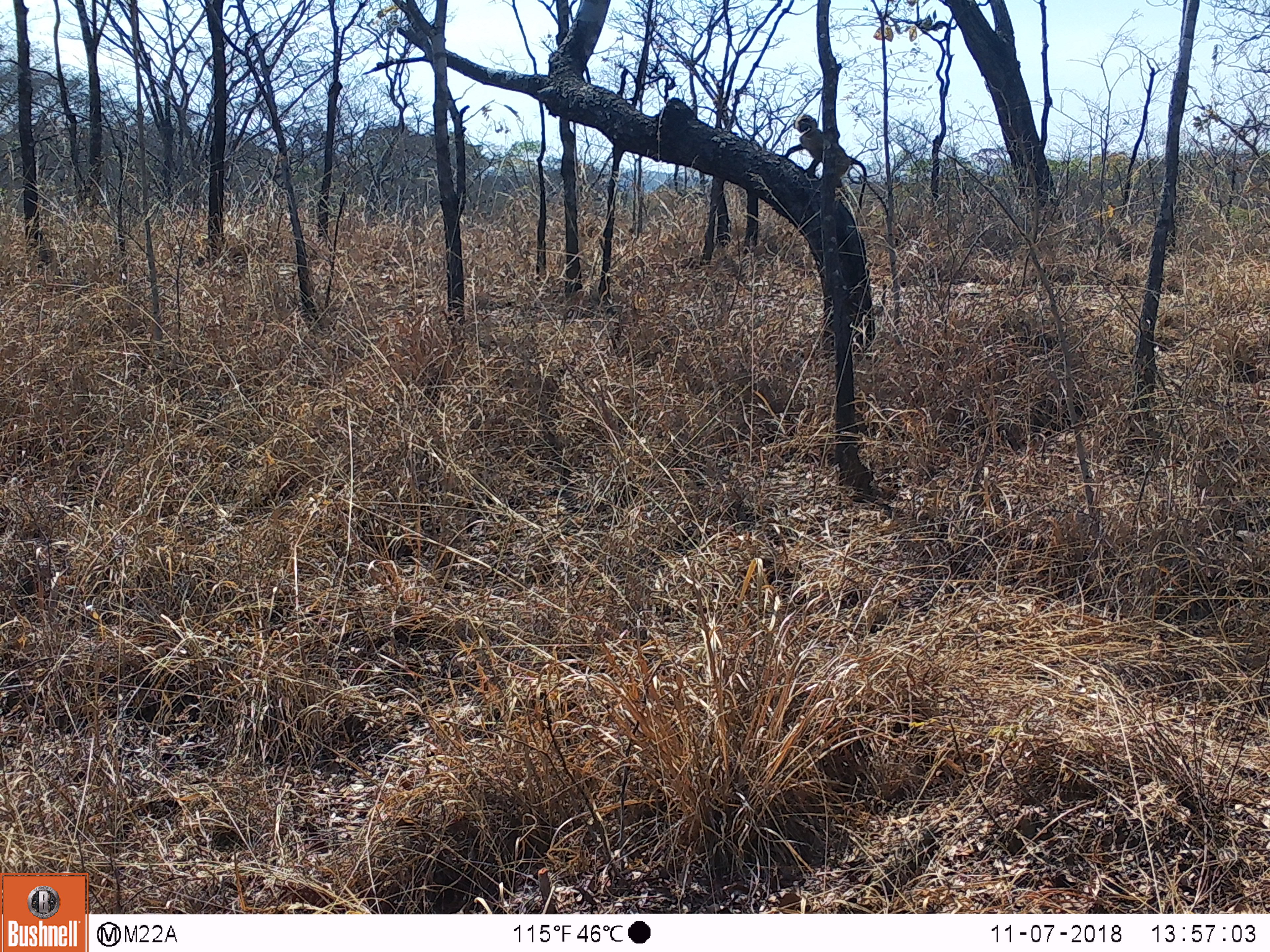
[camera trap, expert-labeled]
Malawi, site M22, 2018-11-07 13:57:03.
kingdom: Animalia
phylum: Chordata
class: Mammalia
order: Primates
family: Cercopithecidae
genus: Papio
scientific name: Papio cynocephalus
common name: yellow baboon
Yellow baboon (Papio cynocephalus), count 1.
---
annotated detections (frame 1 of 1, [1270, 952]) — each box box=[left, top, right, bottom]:
yellow baboon: box=[783, 105, 874, 214]